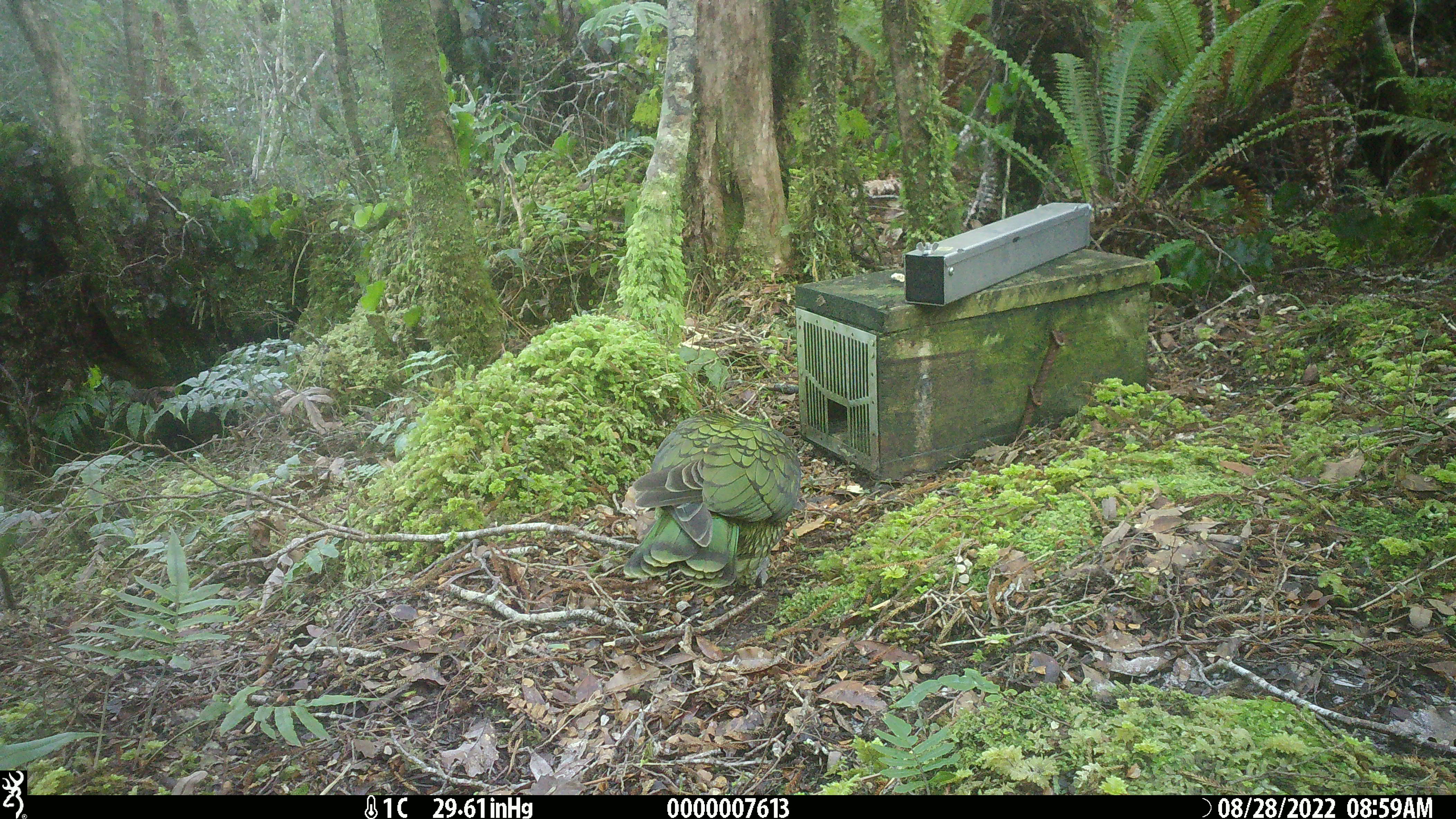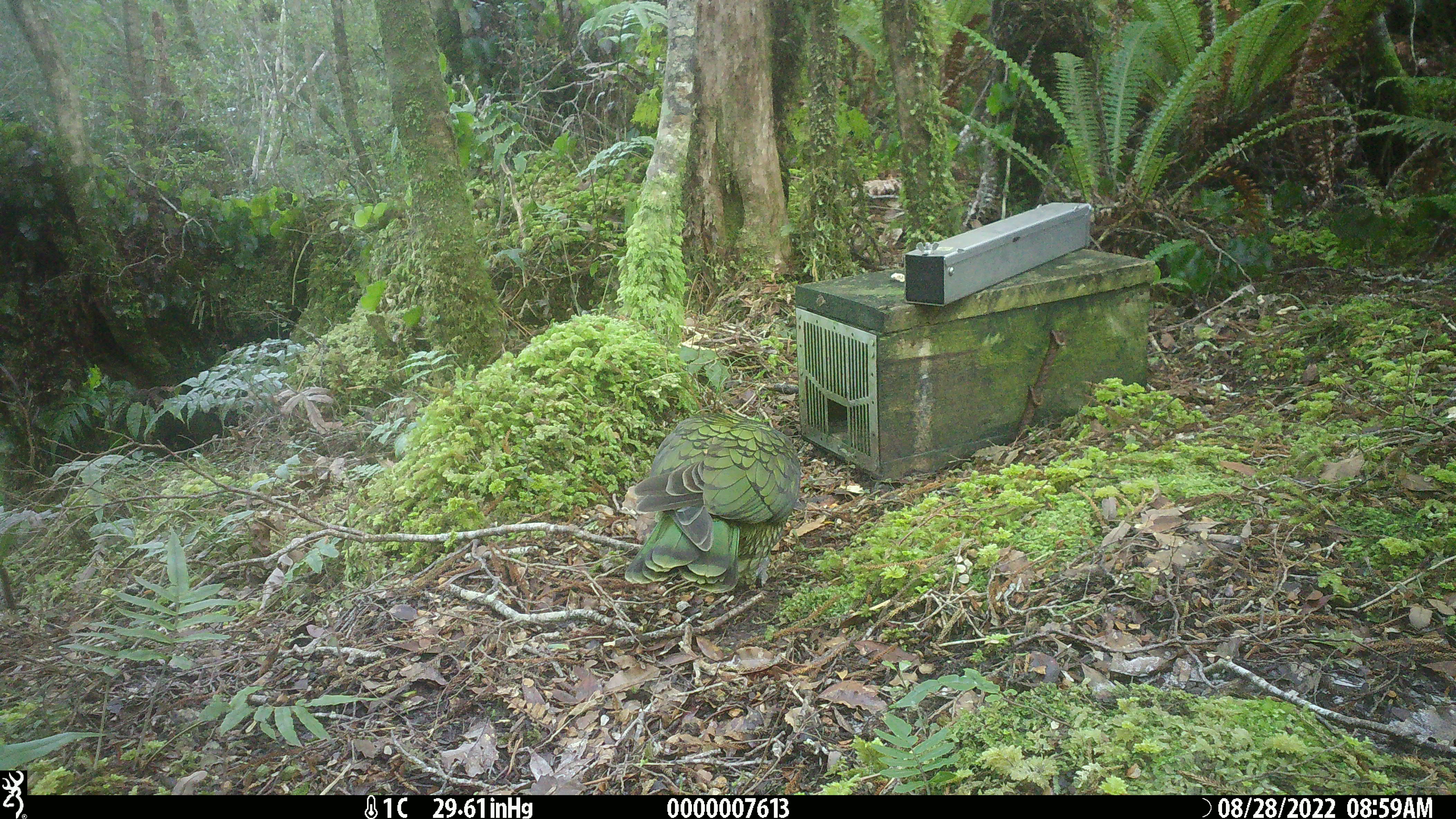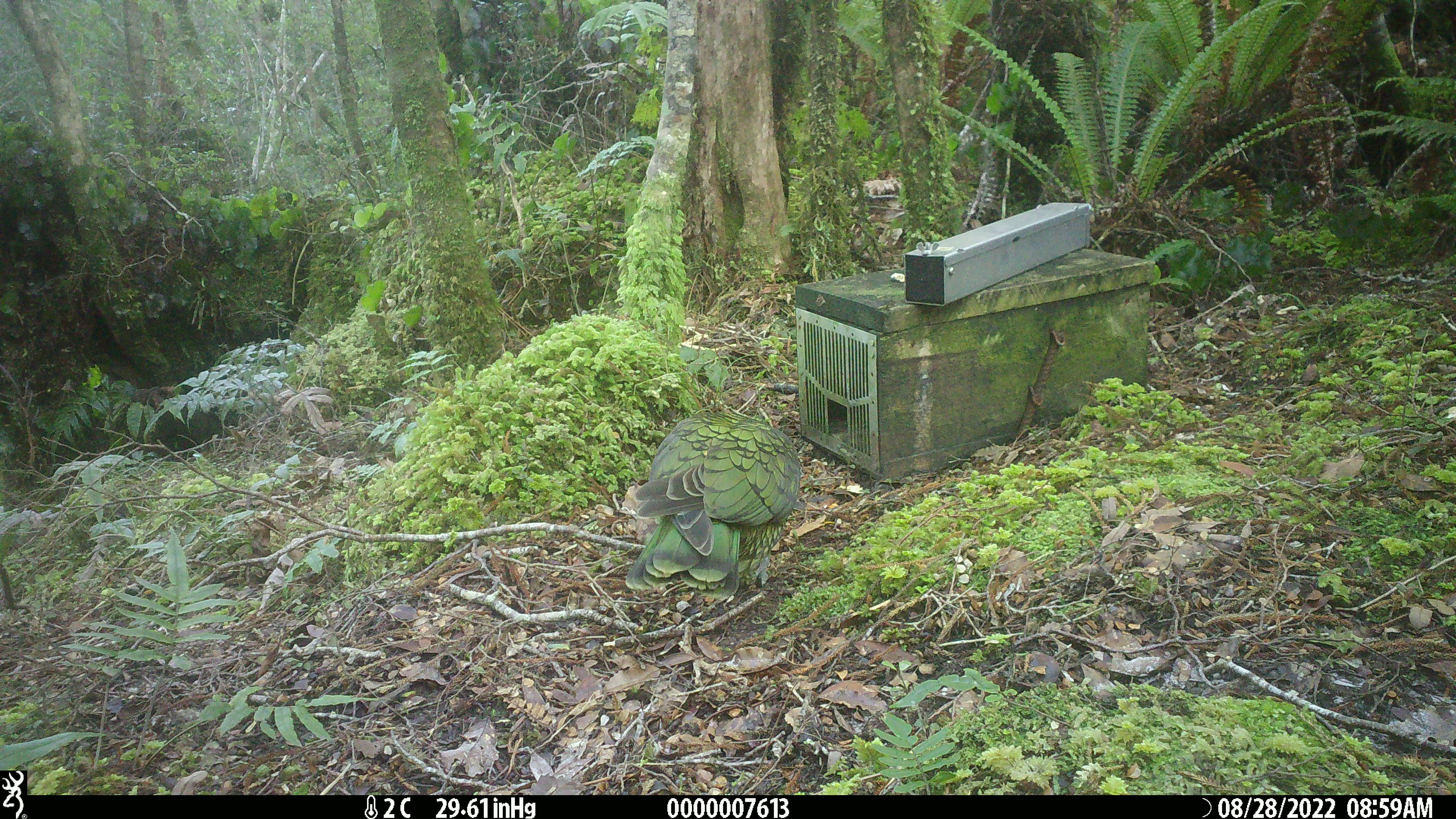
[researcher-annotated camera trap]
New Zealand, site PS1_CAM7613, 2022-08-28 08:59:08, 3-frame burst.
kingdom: Animalia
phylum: Chordata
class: Aves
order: Psittaciformes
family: Strigopidae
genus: Nestor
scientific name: Nestor notabilis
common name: kea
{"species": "kea (Nestor notabilis)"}